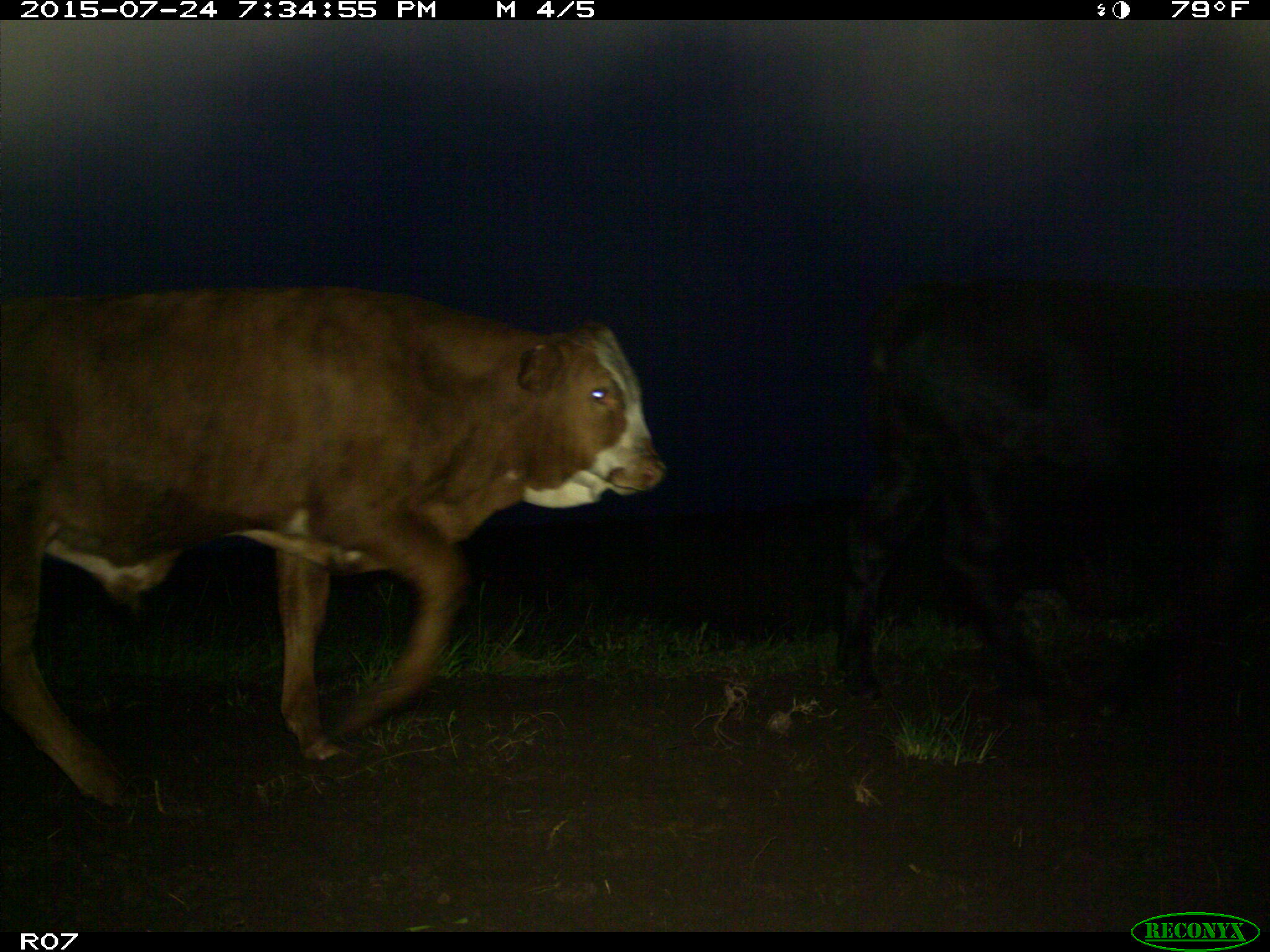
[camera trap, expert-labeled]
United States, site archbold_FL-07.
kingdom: Animalia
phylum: Chordata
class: Mammalia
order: Artiodactyla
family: Bovidae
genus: Bos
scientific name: Bos taurus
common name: domestic cow